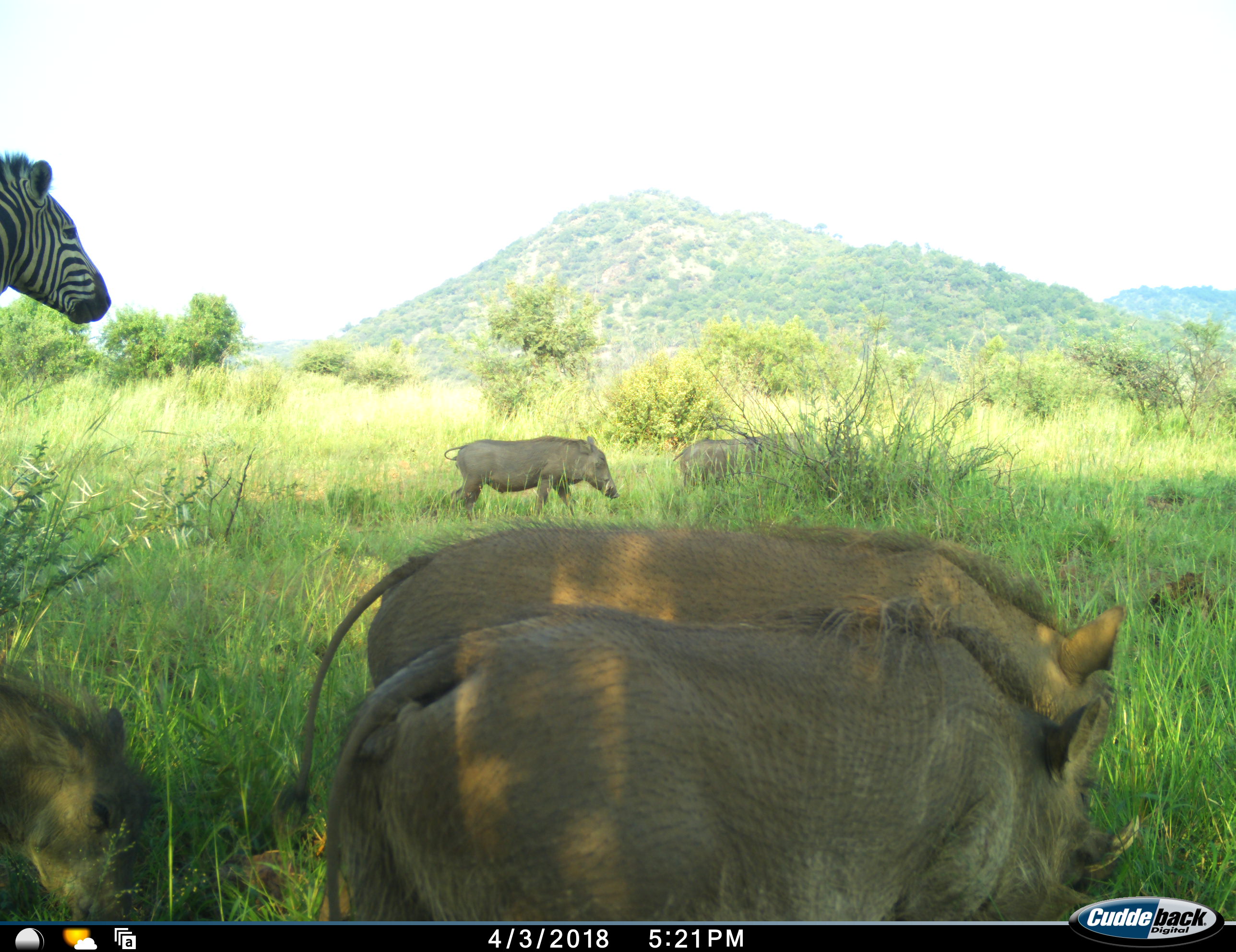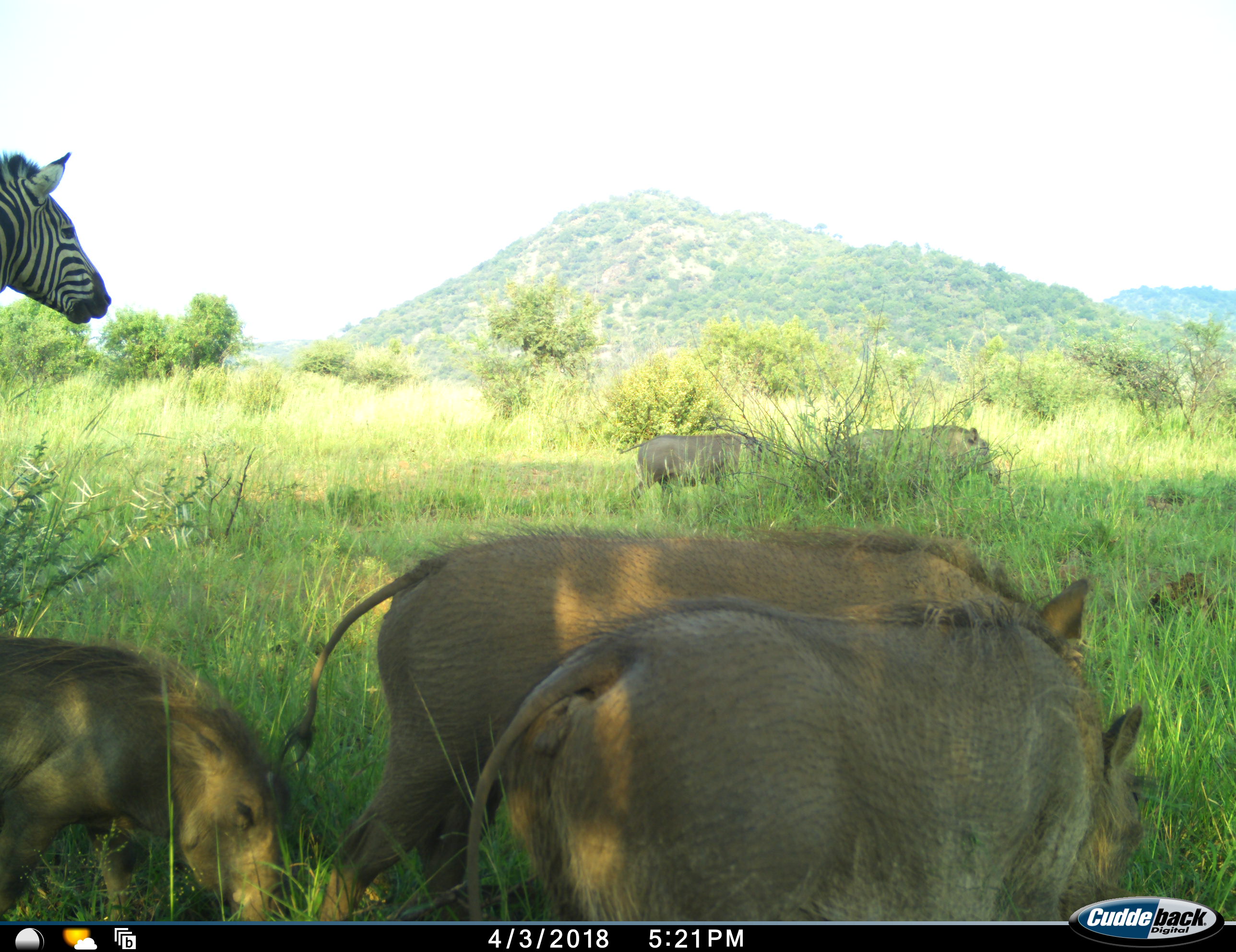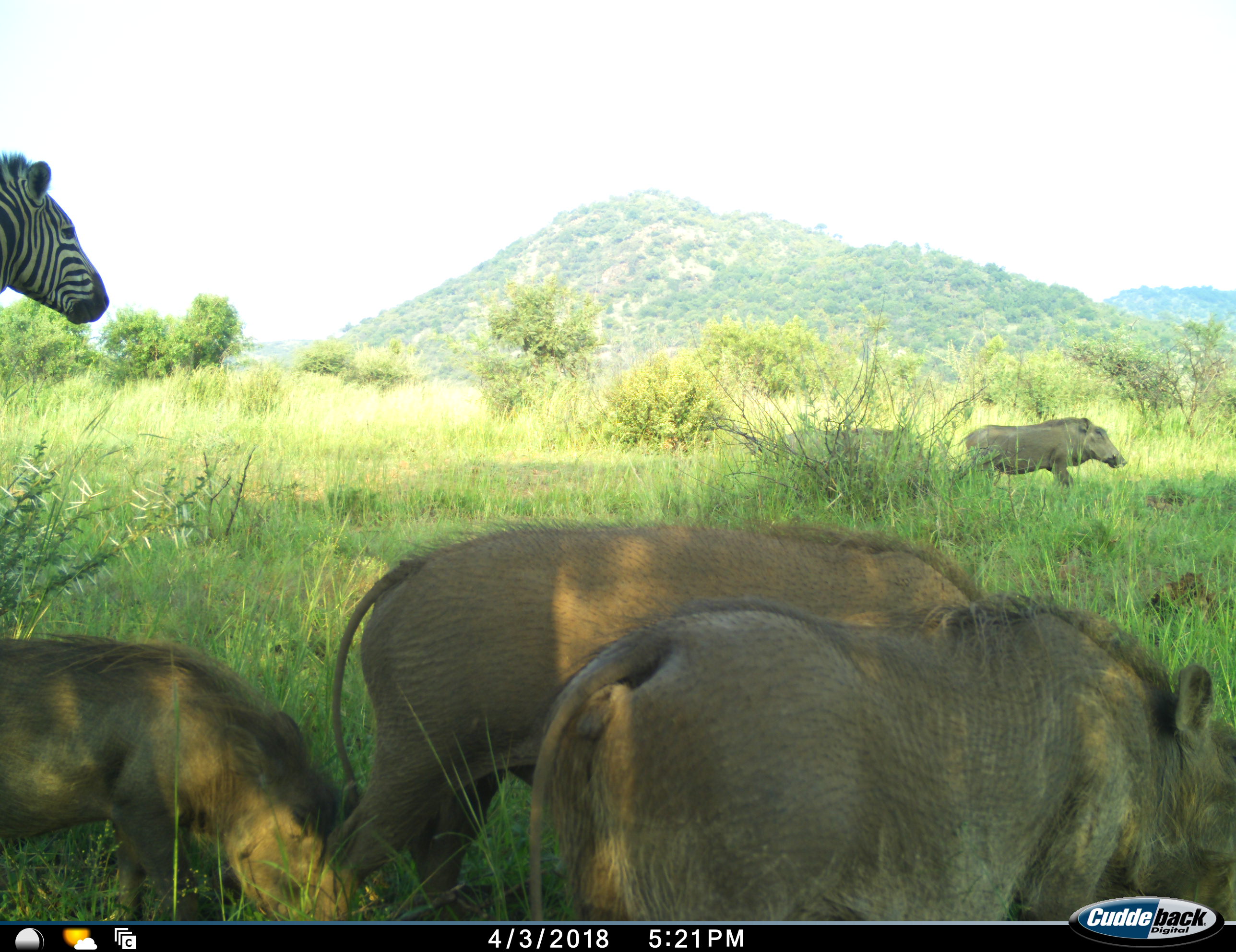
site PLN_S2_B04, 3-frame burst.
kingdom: Animalia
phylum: Chordata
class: Mammalia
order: Artiodactyla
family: Suidae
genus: Phacochoerus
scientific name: Phacochoerus africanus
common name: warthog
Warthog (Phacochoerus africanus), count 5. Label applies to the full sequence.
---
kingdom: Animalia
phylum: Chordata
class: Mammalia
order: Perissodactyla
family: Equidae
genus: Equus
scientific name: Equus quagga burchellii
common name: burchell's zebra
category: zebraburchells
Zebraburchells (burchell's zebra) (Equus quagga burchellii), count 1. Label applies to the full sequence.